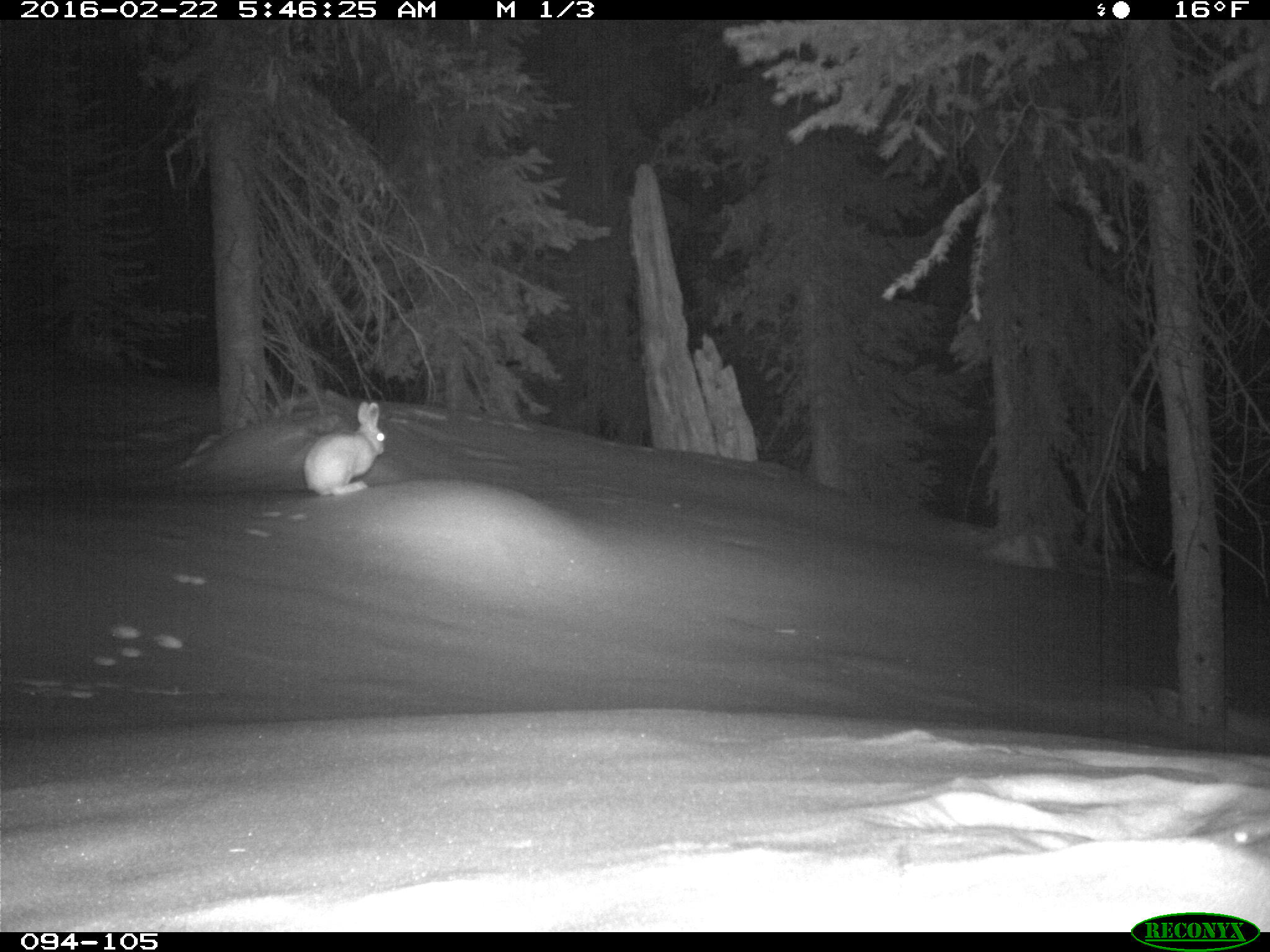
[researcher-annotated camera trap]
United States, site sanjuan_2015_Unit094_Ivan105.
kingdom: Animalia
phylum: Chordata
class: Mammalia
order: Lagomorpha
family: Leporidae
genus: Lepus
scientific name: Lepus americanus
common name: snowshoe hare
Lepus americanus (snowshoe hare).